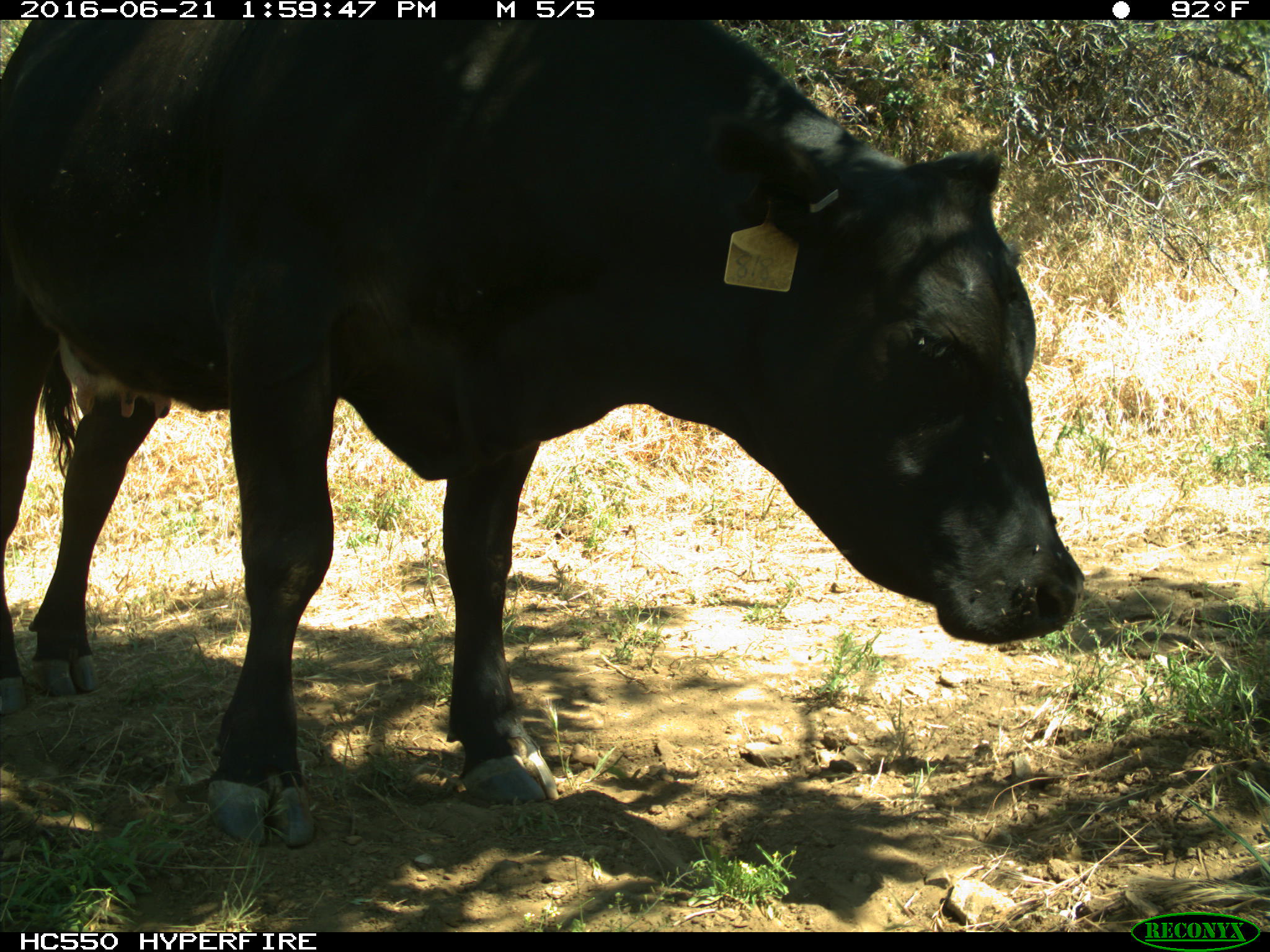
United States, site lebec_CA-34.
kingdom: Animalia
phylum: Chordata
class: Mammalia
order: Artiodactyla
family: Bovidae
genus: Bos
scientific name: Bos taurus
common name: domestic cow